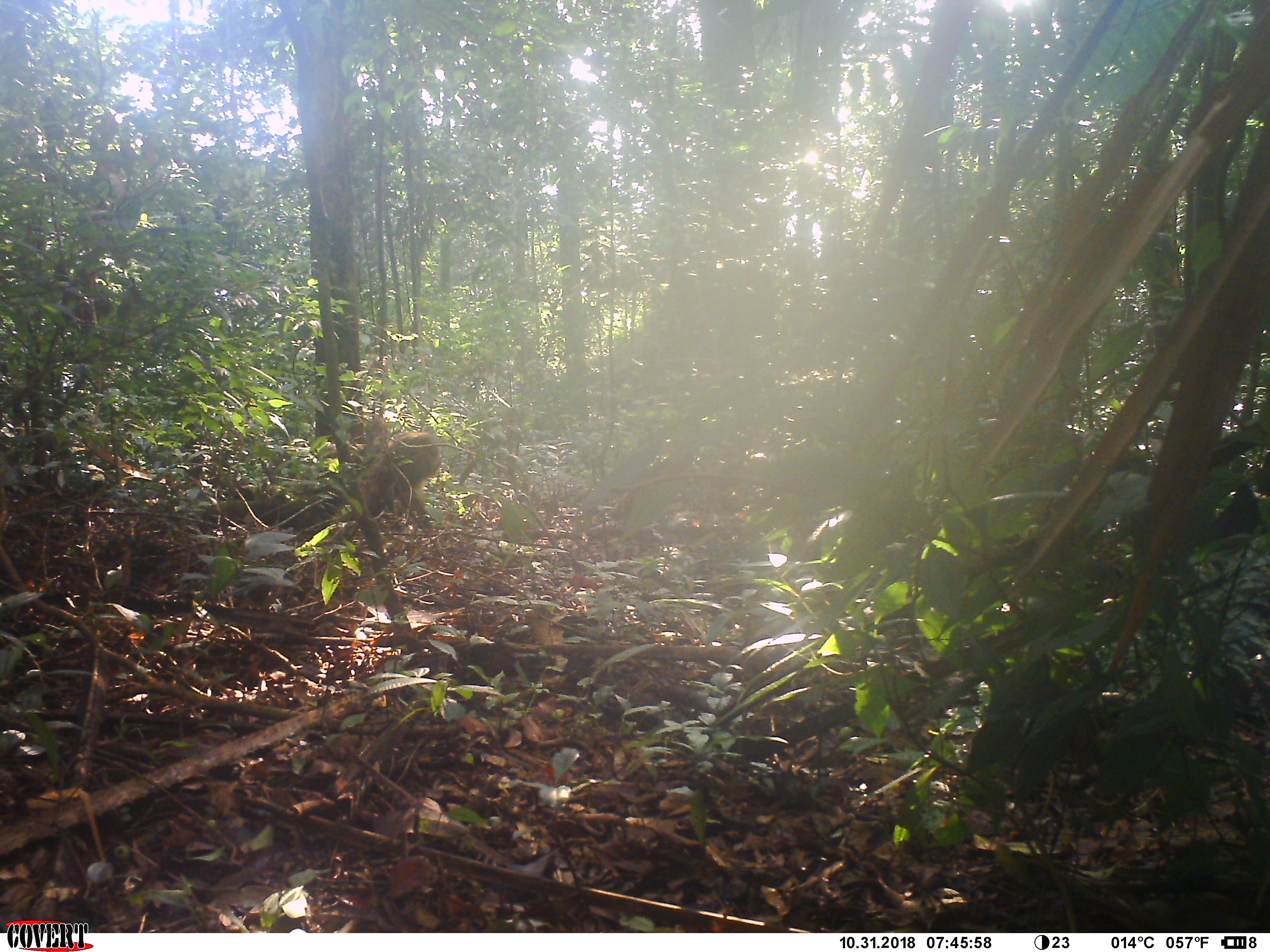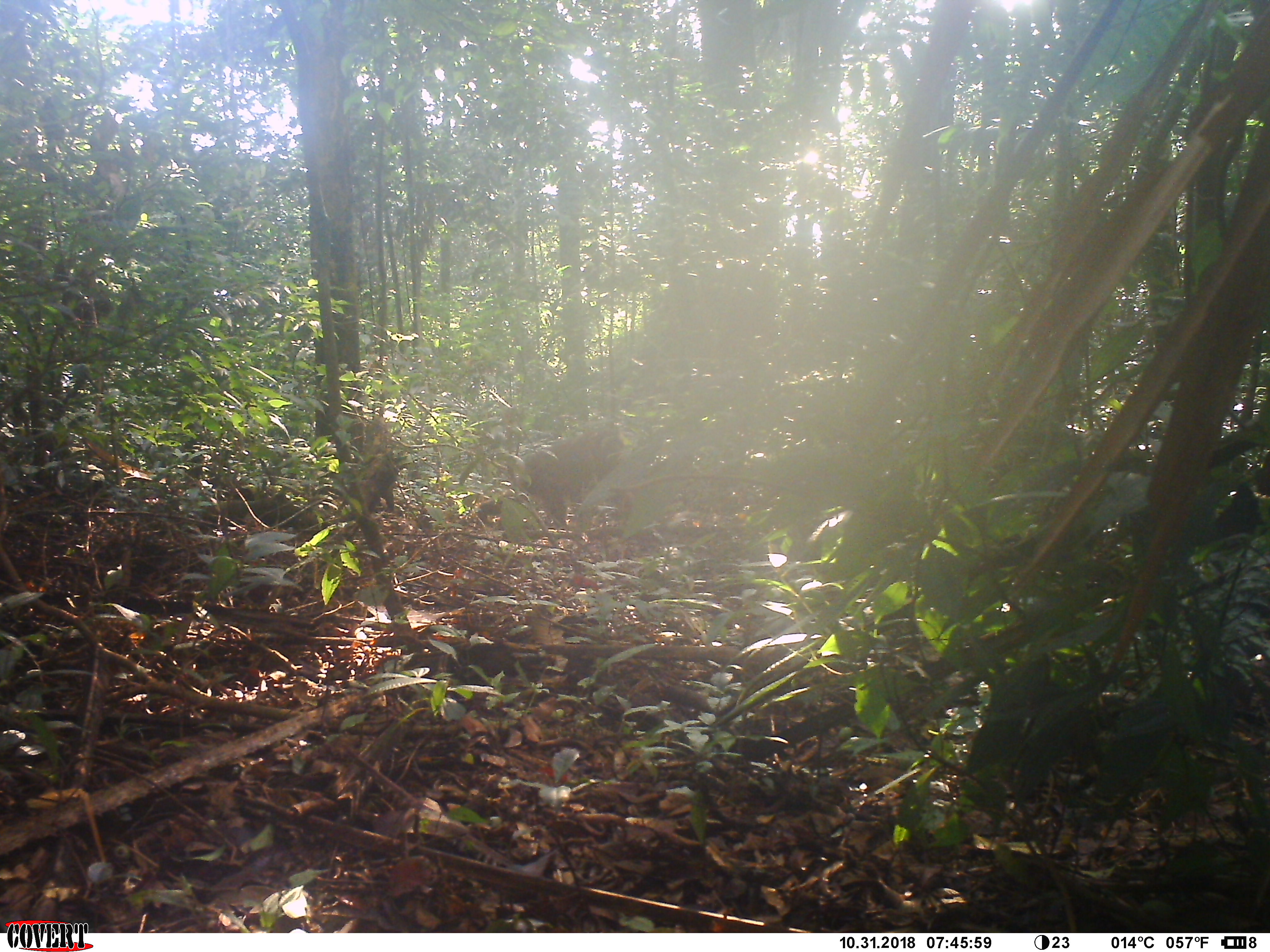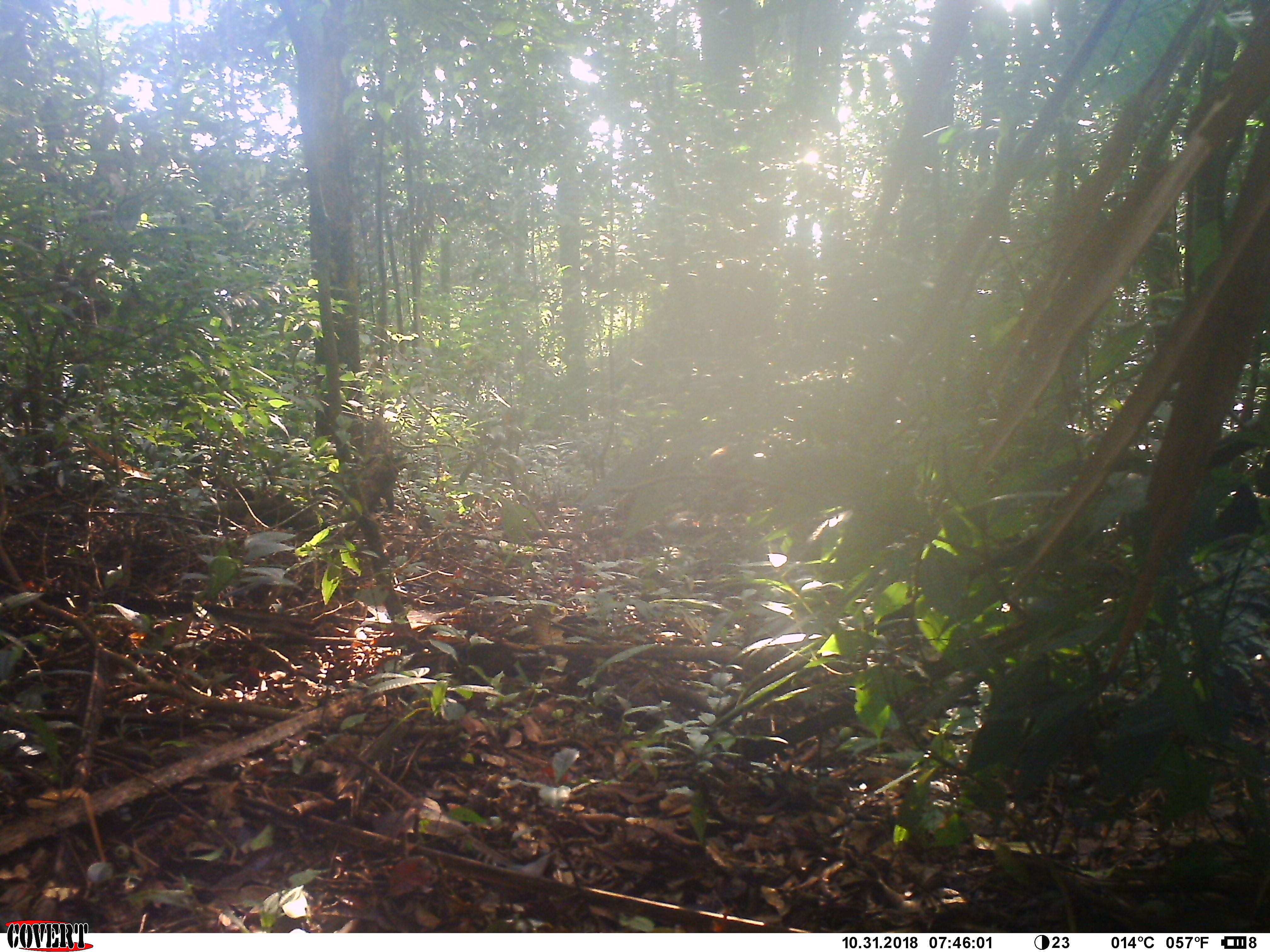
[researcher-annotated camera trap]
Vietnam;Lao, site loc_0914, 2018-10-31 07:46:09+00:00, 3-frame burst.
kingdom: Animalia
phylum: Chordata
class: Mammalia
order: Primates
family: Cercopithecidae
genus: Macaca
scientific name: Macaca arctoides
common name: stump-tailed macaque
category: stump tailed macaque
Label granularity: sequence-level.